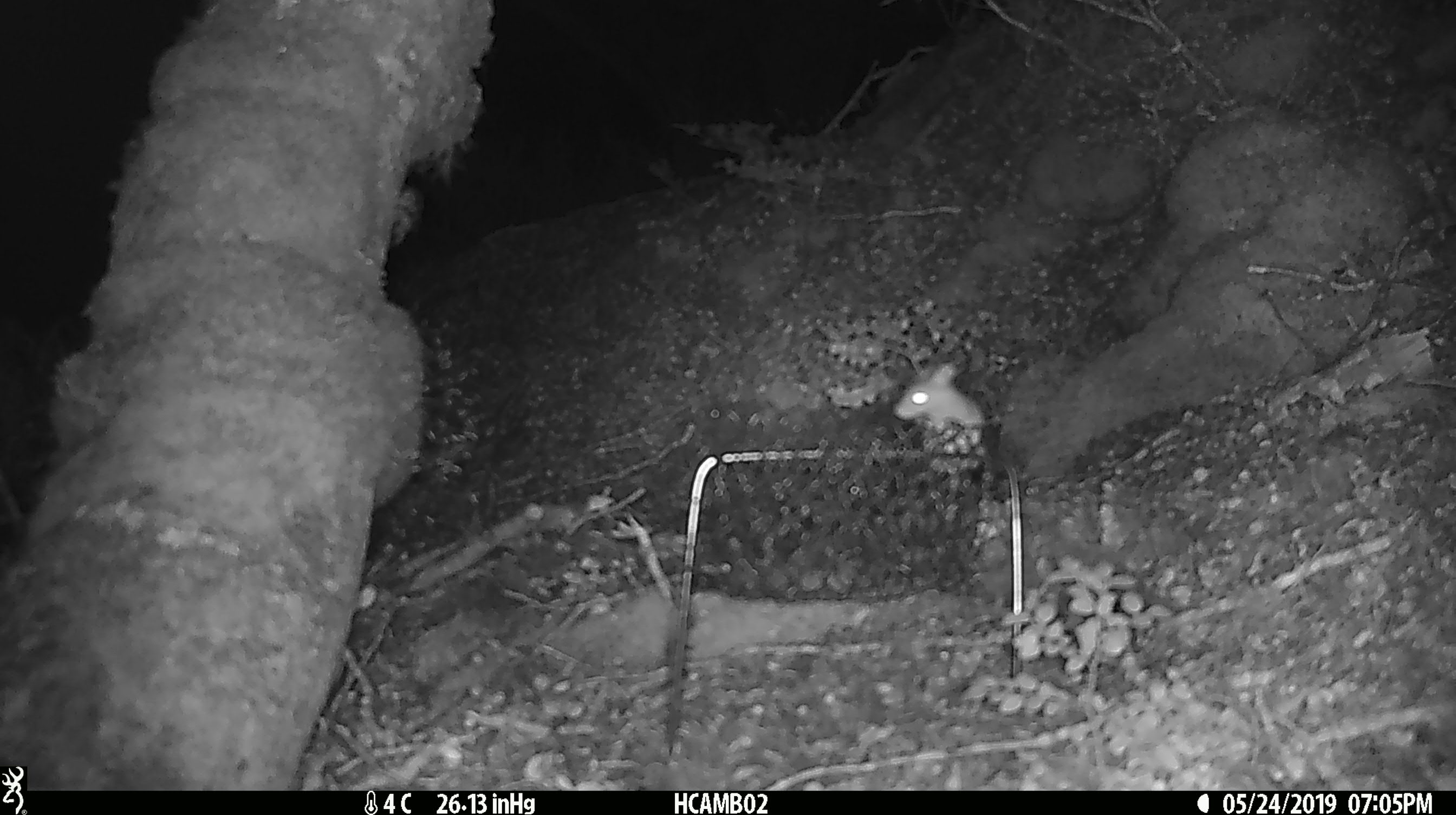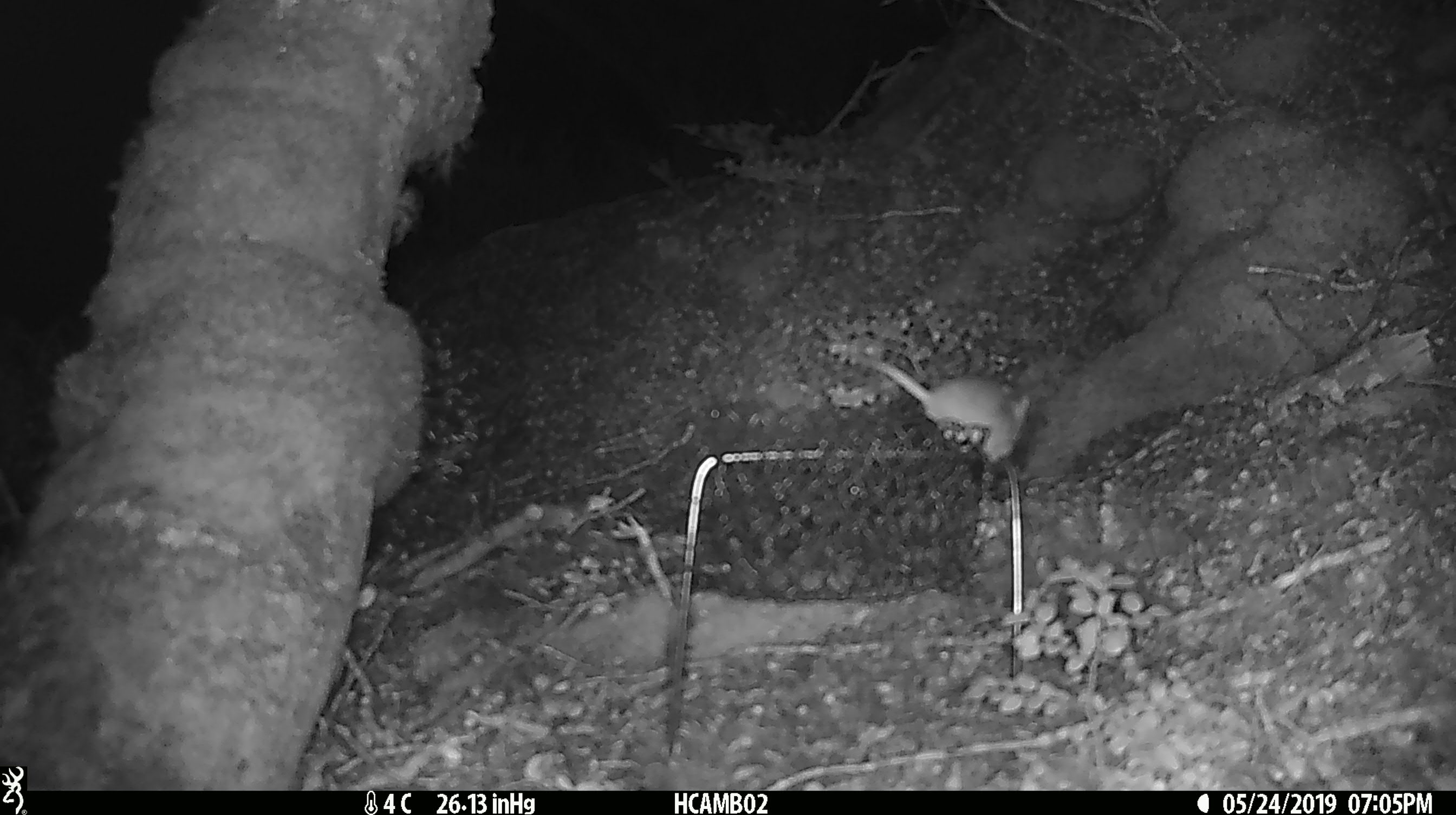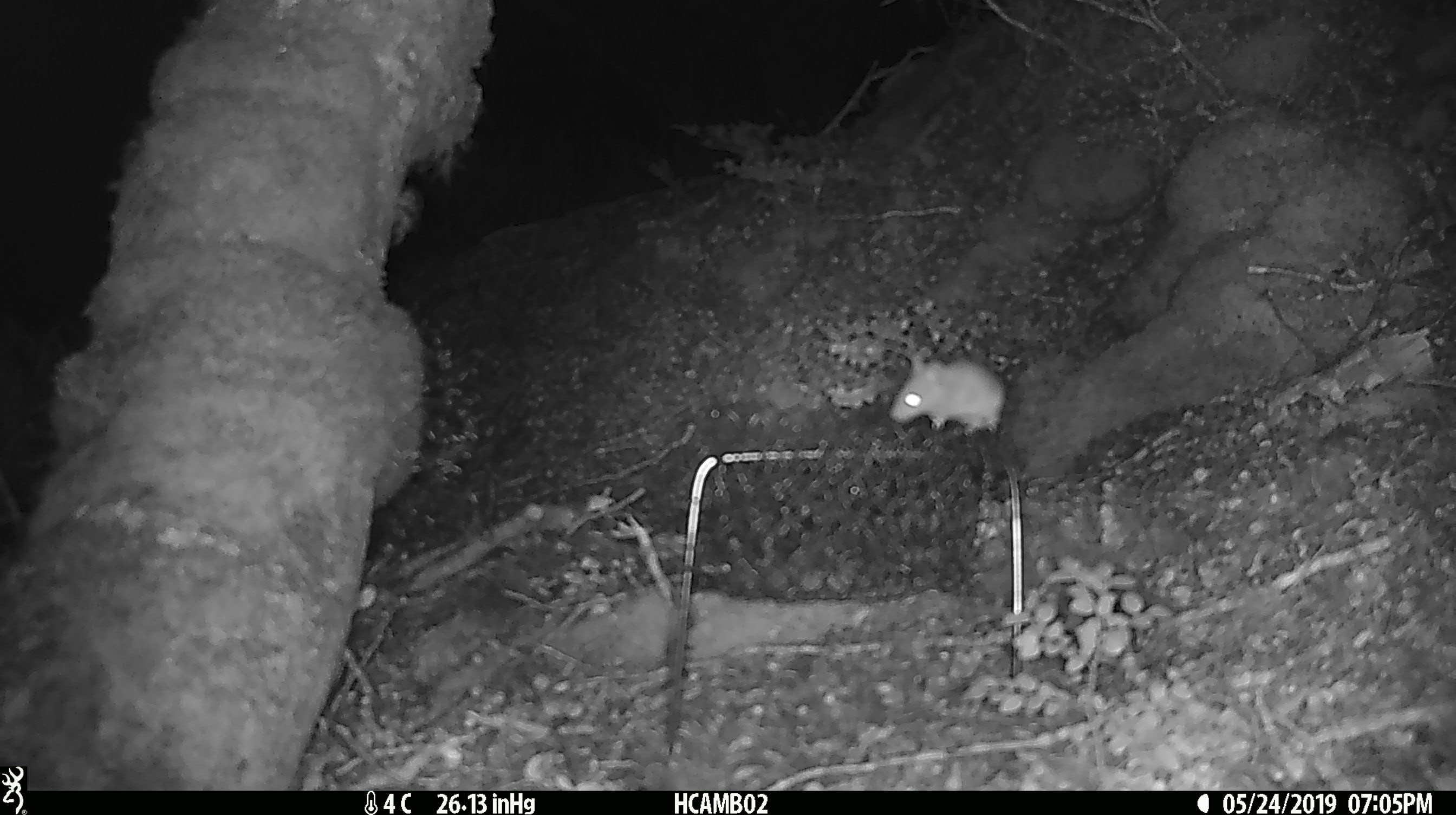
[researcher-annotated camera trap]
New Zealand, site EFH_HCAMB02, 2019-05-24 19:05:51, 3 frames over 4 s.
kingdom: Animalia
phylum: Chordata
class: Mammalia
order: Rodentia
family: Muridae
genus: Mus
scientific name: Mus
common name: mouse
Mouse (Mus).